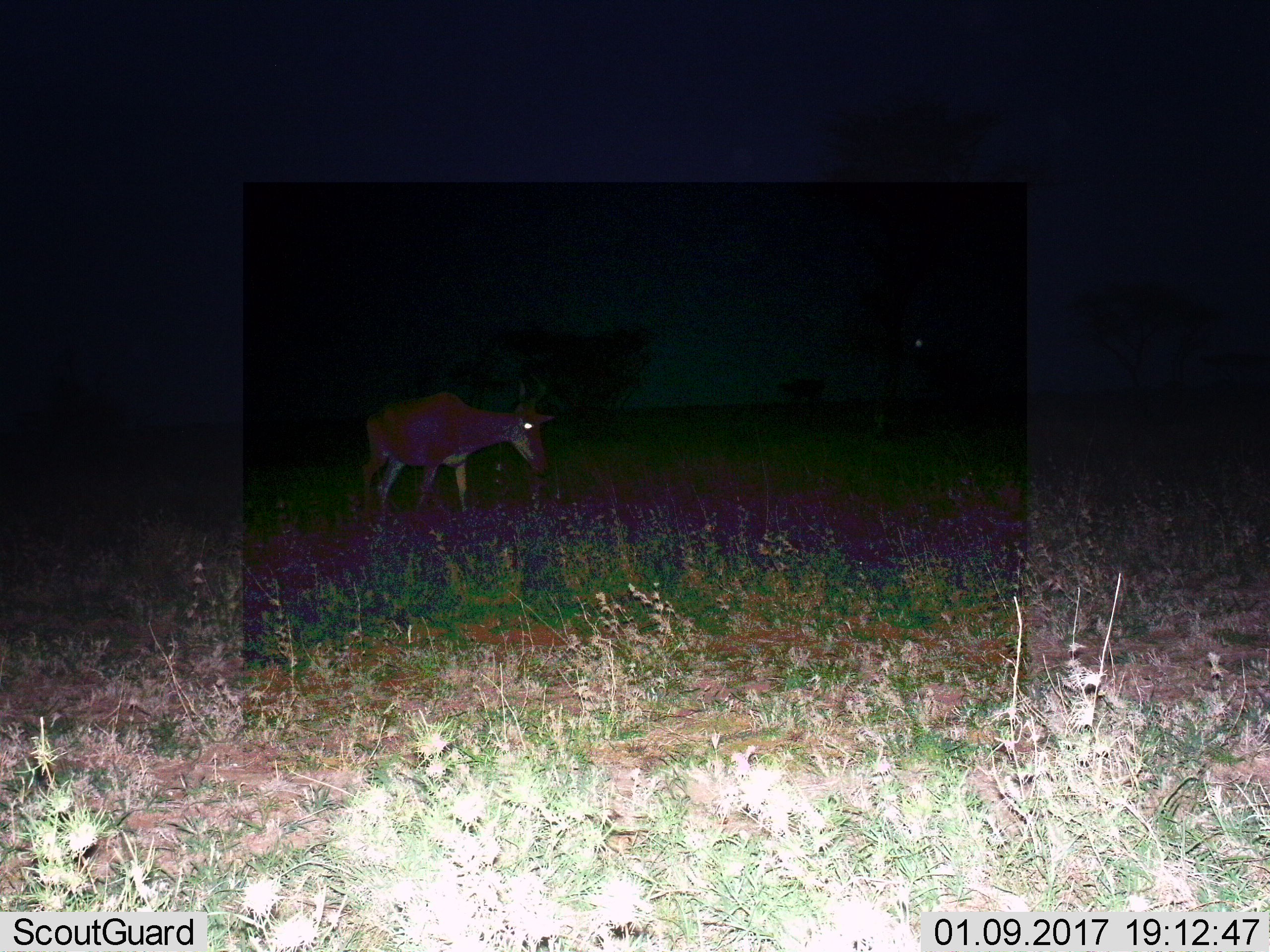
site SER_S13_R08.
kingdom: Animalia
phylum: Chordata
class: Mammalia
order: Artiodactyla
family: Bovidae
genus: Alcelaphus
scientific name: Alcelaphus buselaphus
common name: hartebeest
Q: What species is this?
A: Hartebeest (Alcelaphus buselaphus).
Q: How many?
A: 1.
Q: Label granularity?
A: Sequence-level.